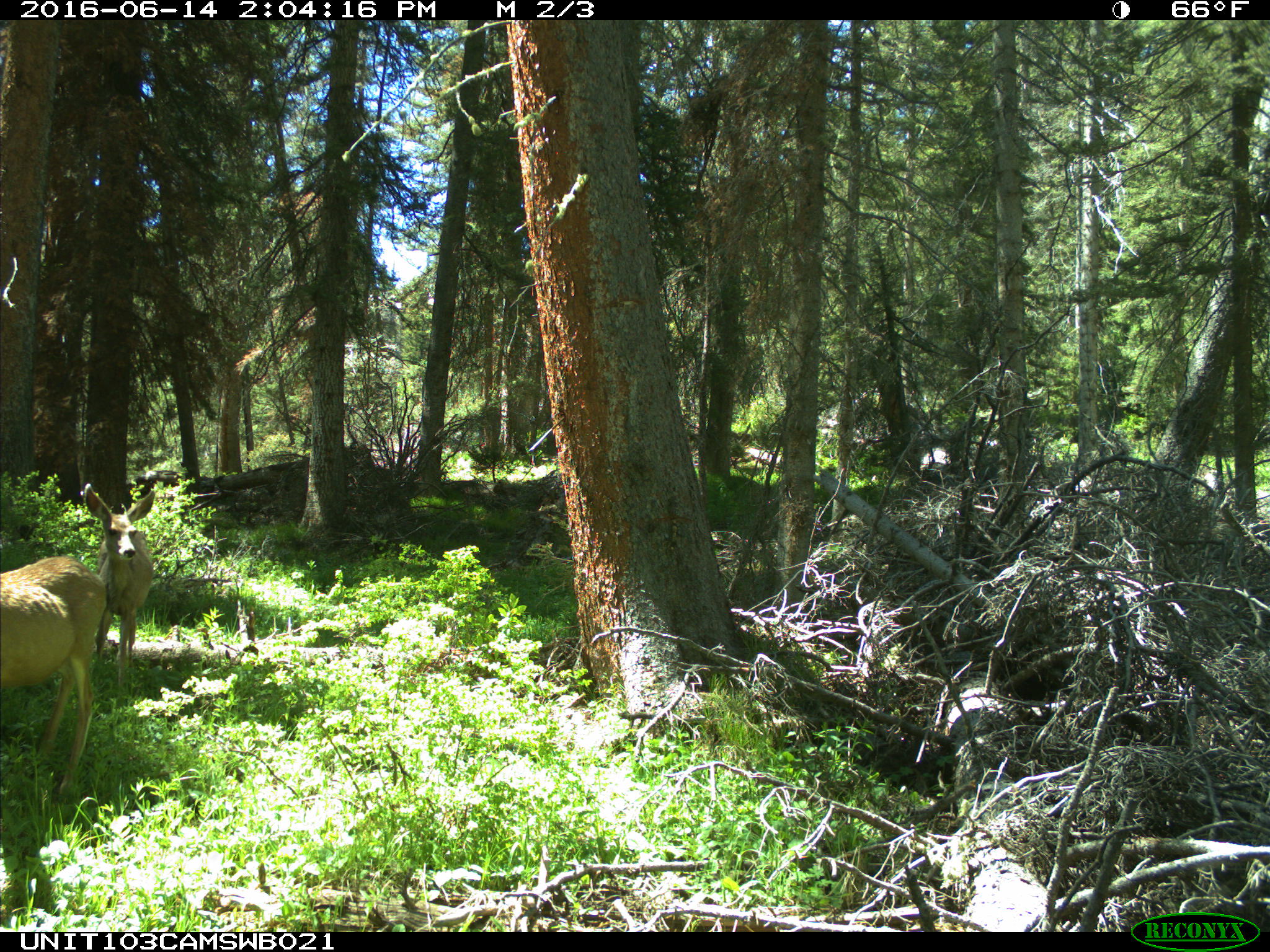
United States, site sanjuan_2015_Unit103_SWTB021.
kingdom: Animalia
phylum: Chordata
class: Mammalia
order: Artiodactyla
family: Cervidae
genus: Odocoileus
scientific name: Odocoileus hemionus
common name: mule deer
Odocoileus hemionus (mule deer).